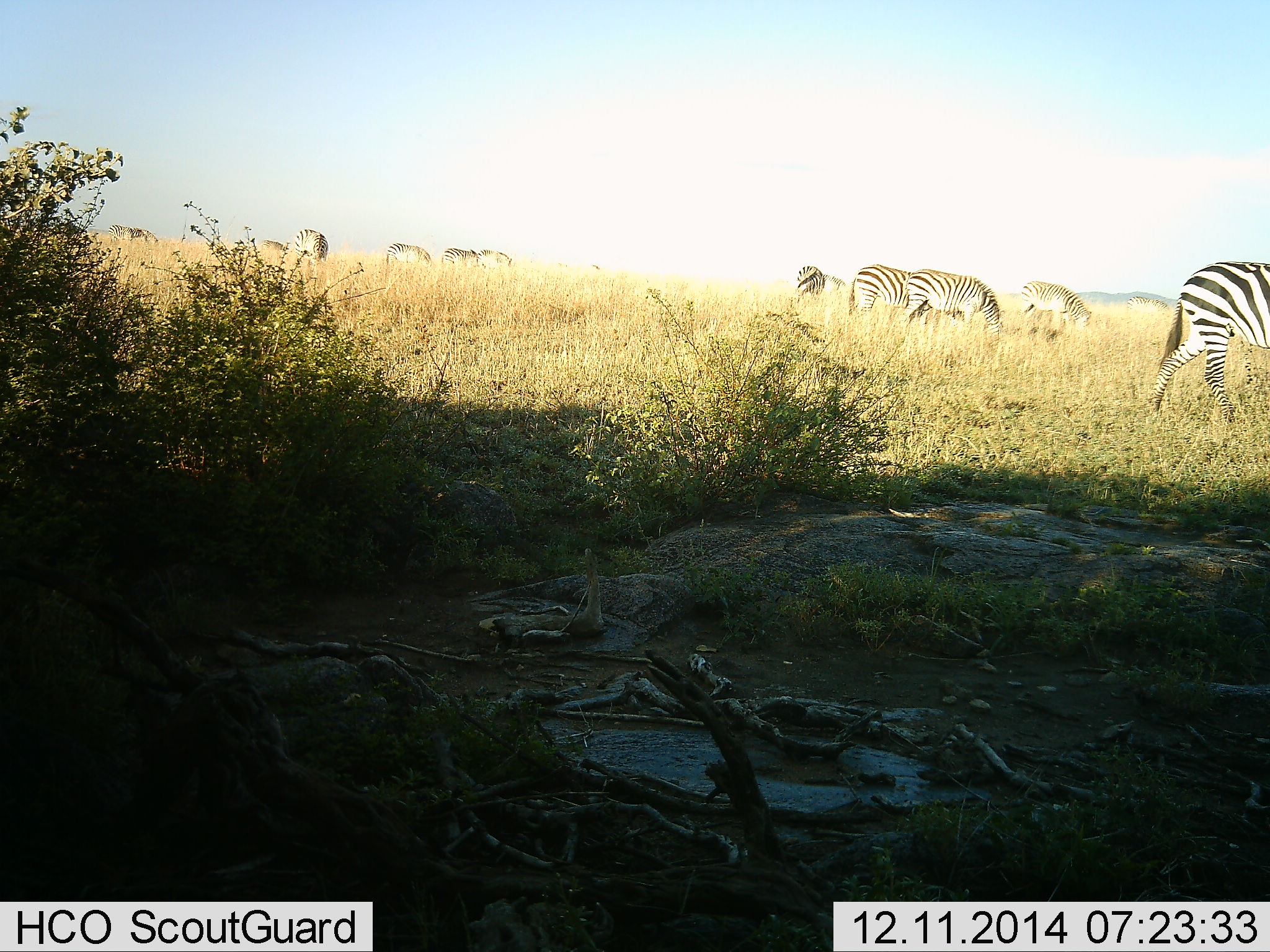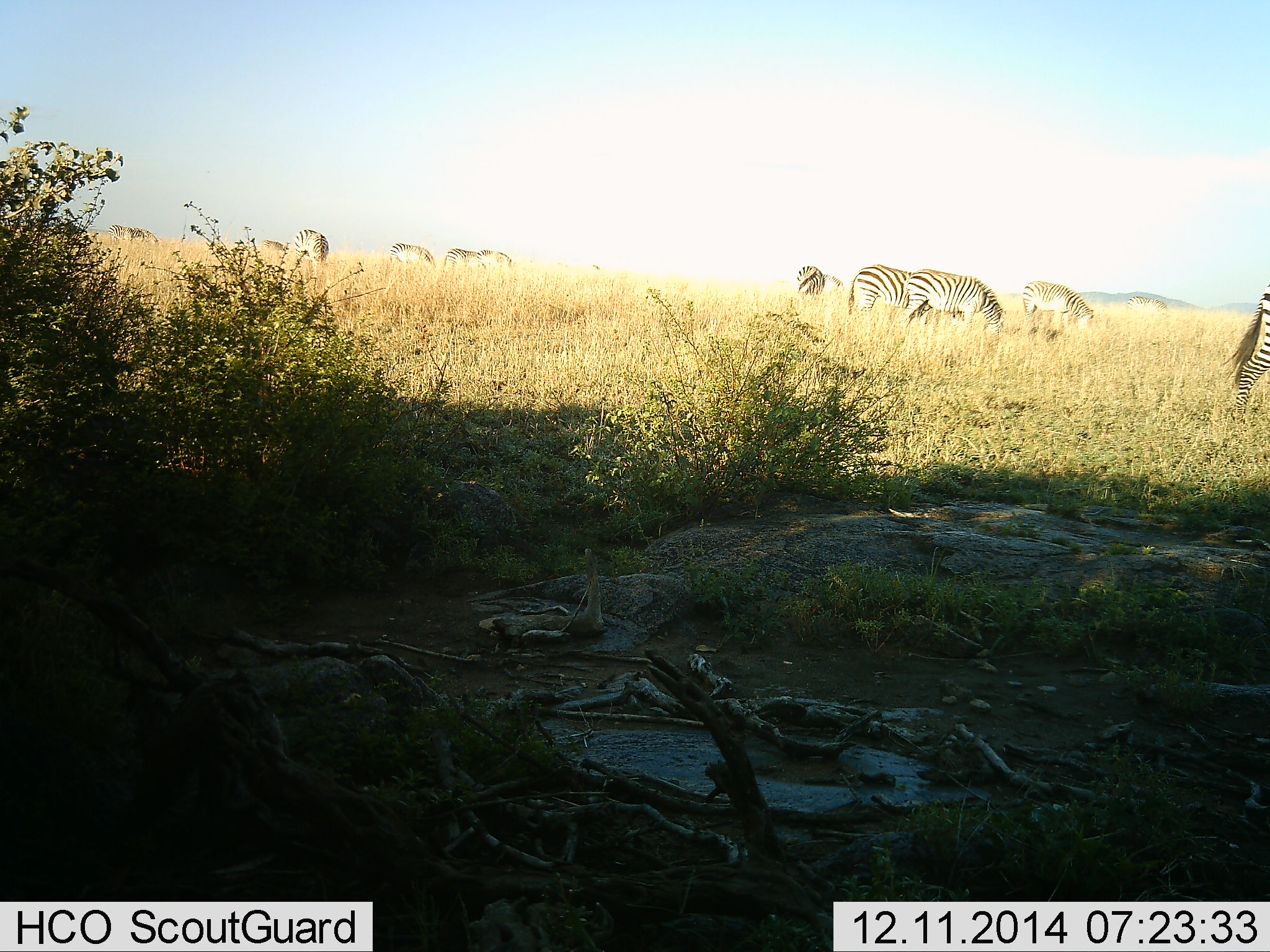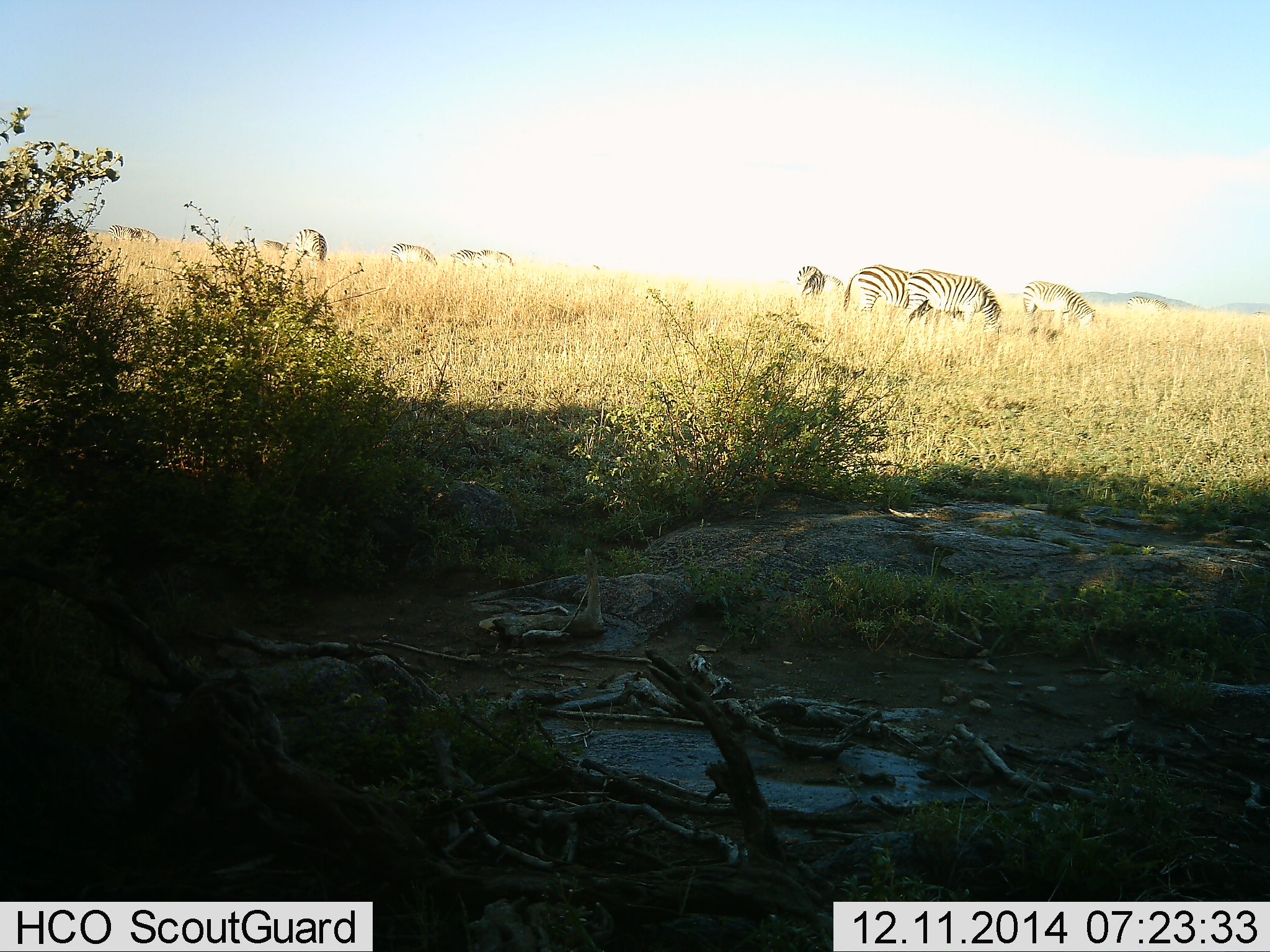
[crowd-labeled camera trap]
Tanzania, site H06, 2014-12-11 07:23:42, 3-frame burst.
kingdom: Animalia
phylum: Chordata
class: Mammalia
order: Perissodactyla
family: Equidae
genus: Equus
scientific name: Equus quagga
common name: plains zebra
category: zebra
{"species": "zebra (plains zebra) (Equus quagga)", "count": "11-50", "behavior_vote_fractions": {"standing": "40%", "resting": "0%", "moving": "60%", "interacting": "0%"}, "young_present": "0%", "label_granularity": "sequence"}